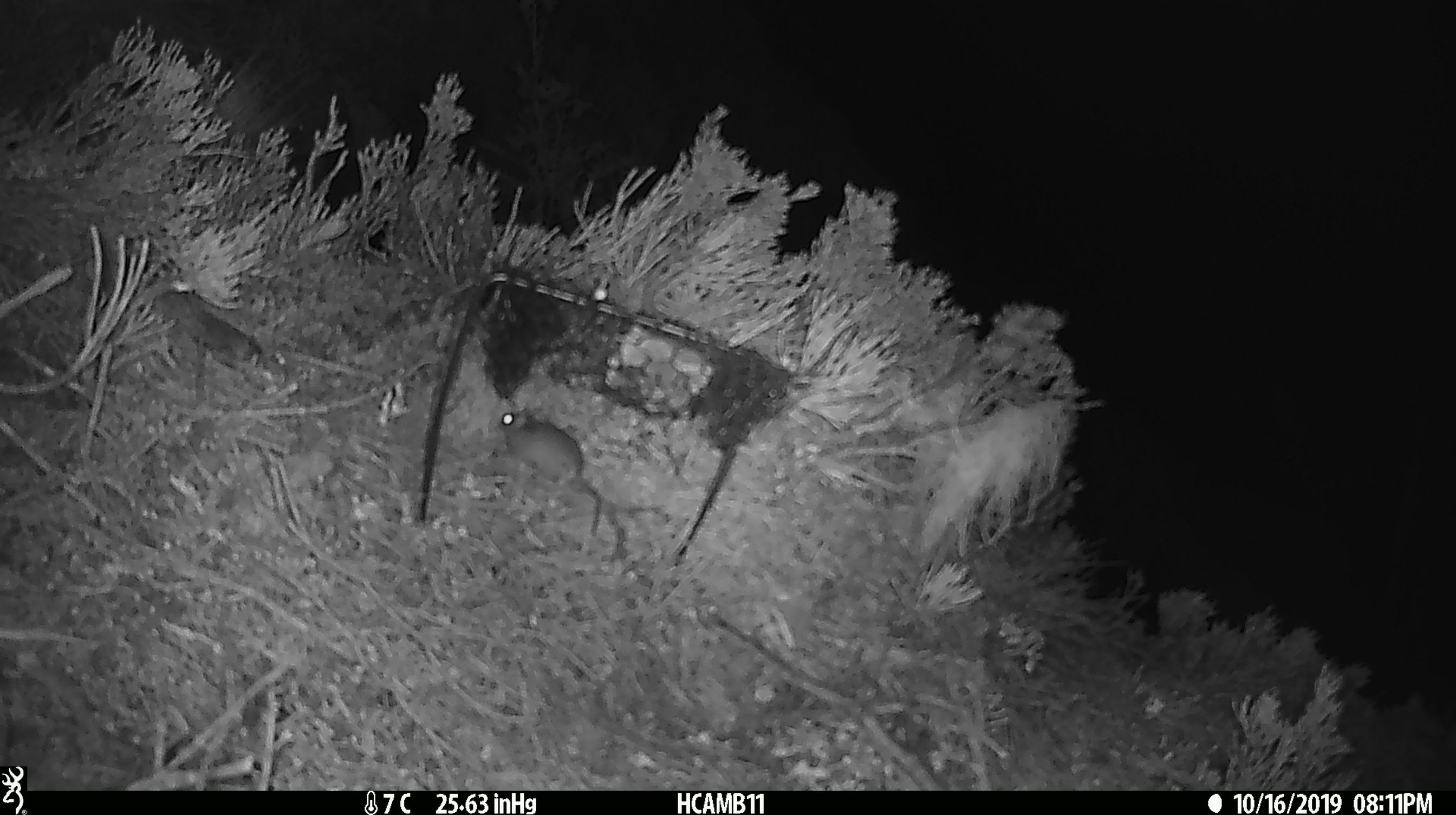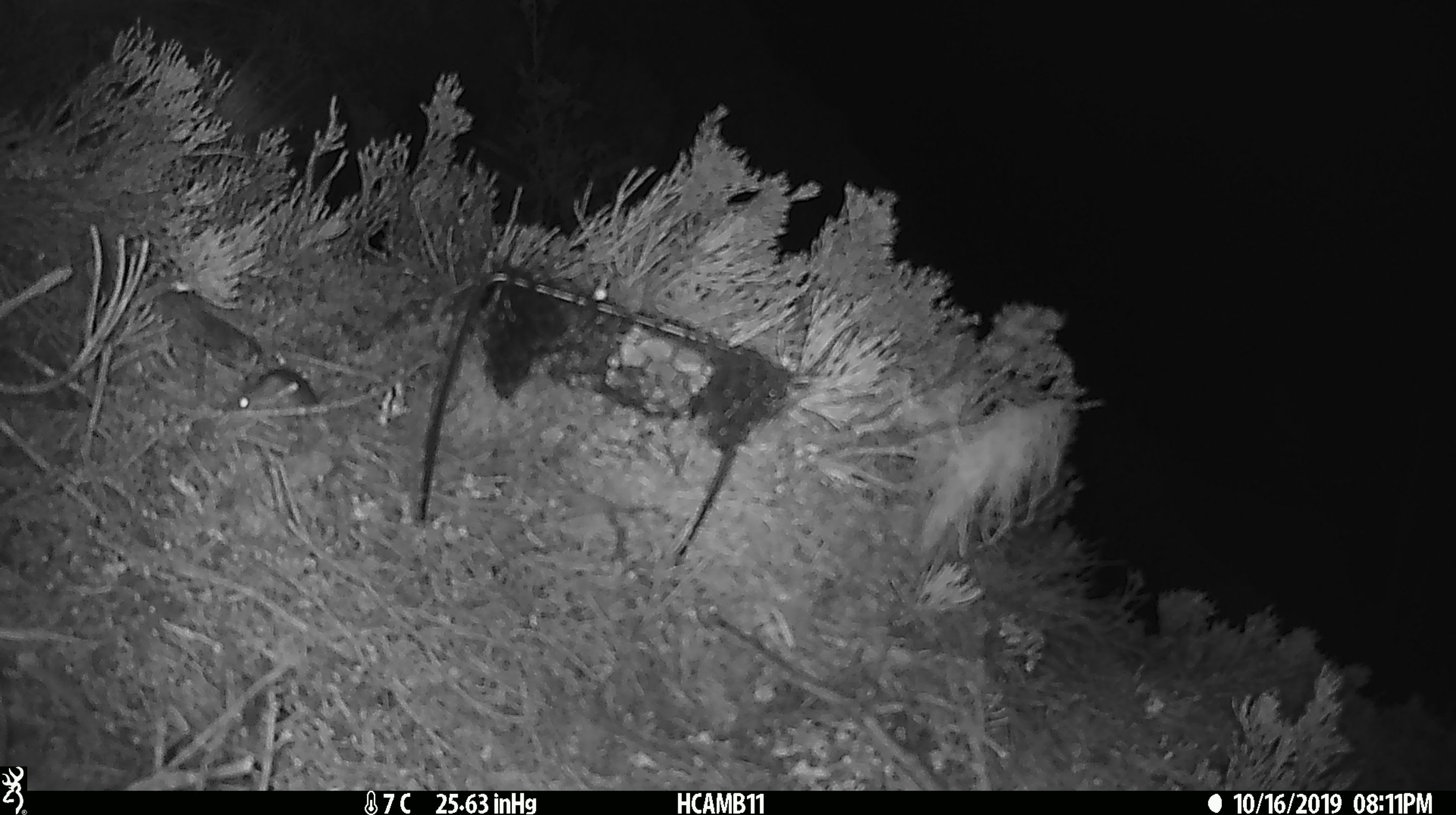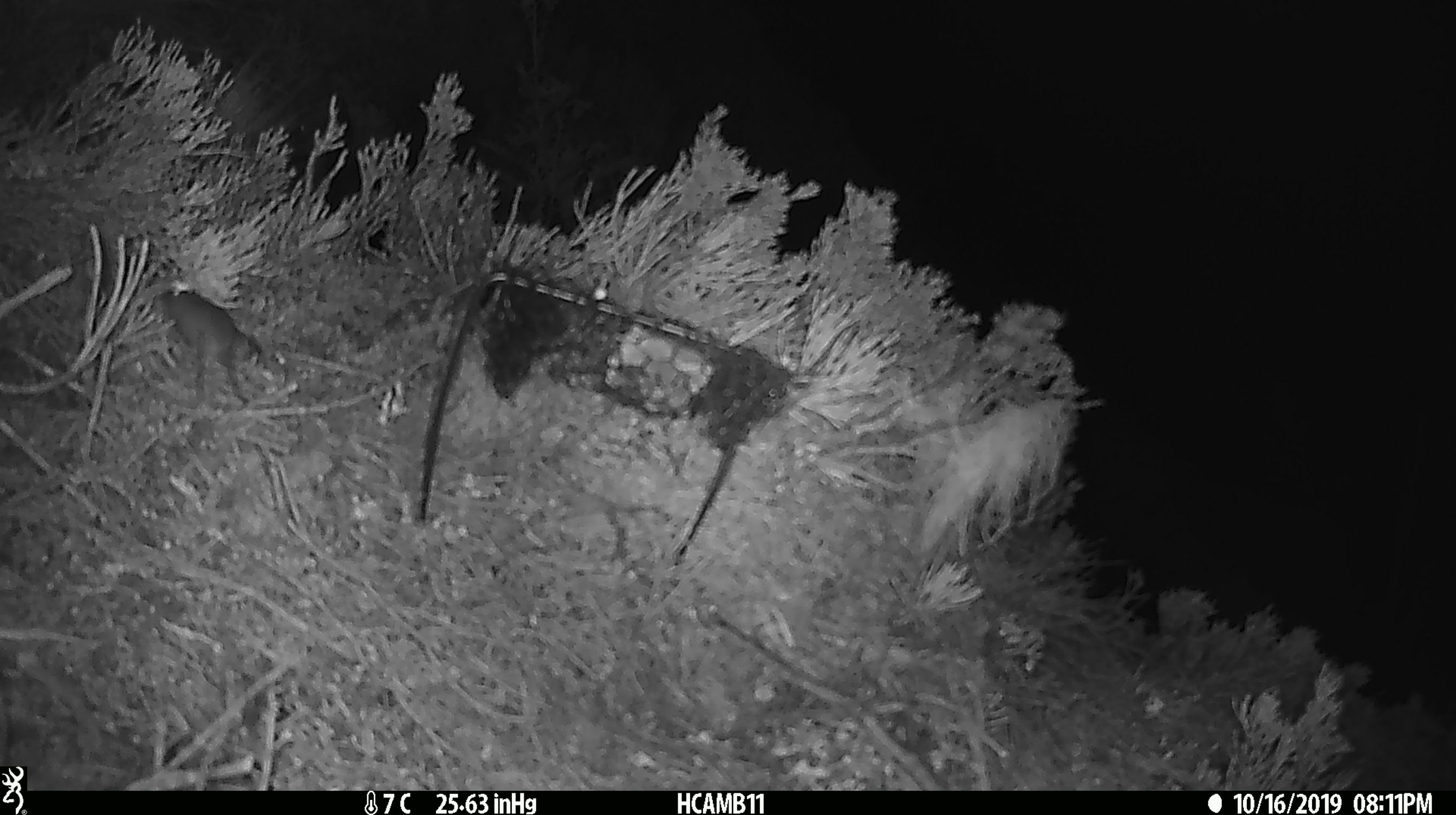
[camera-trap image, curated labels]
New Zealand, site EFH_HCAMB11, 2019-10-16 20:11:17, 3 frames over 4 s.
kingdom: Animalia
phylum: Chordata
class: Mammalia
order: Rodentia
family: Muridae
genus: Mus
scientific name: Mus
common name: mouse